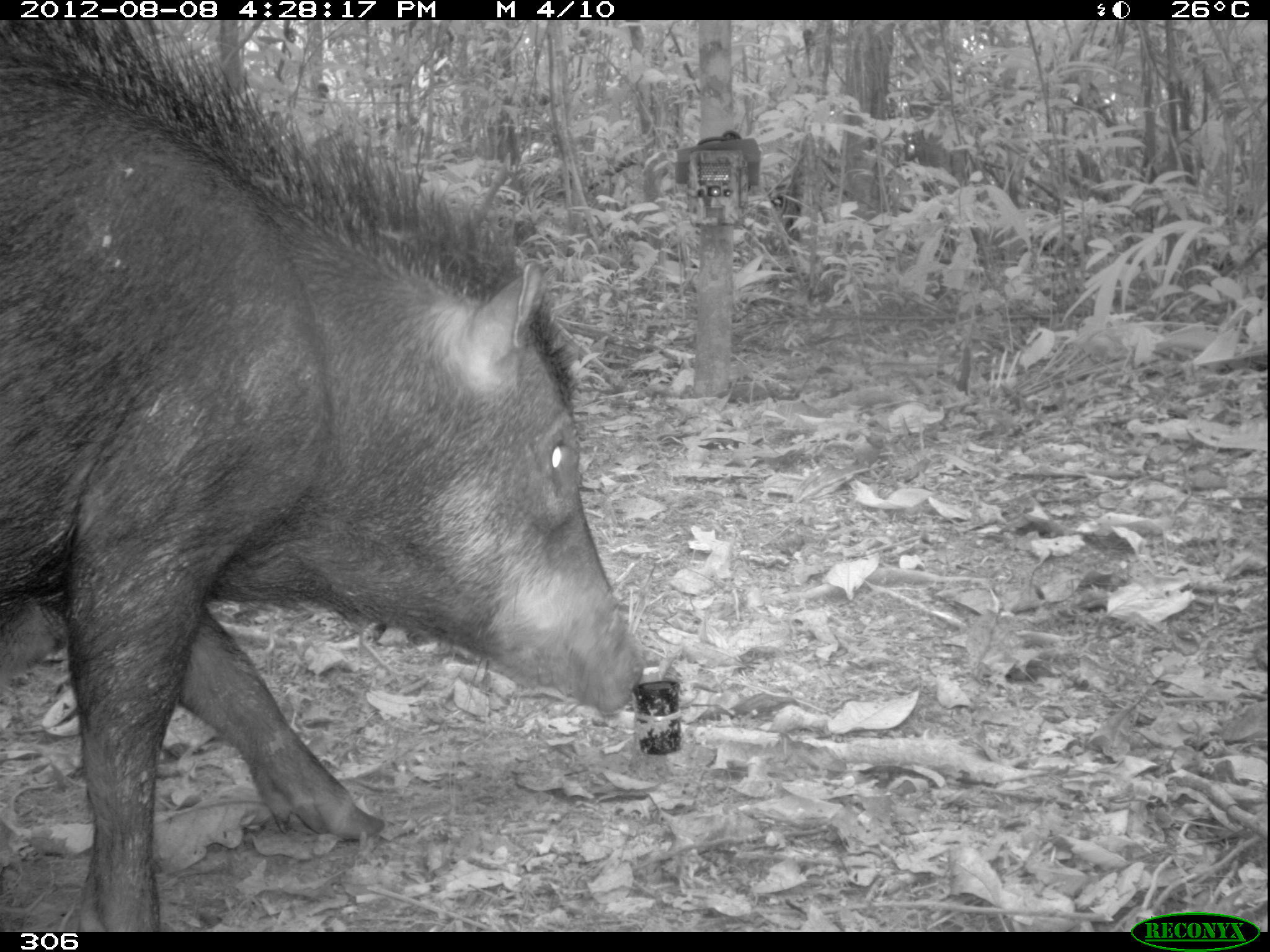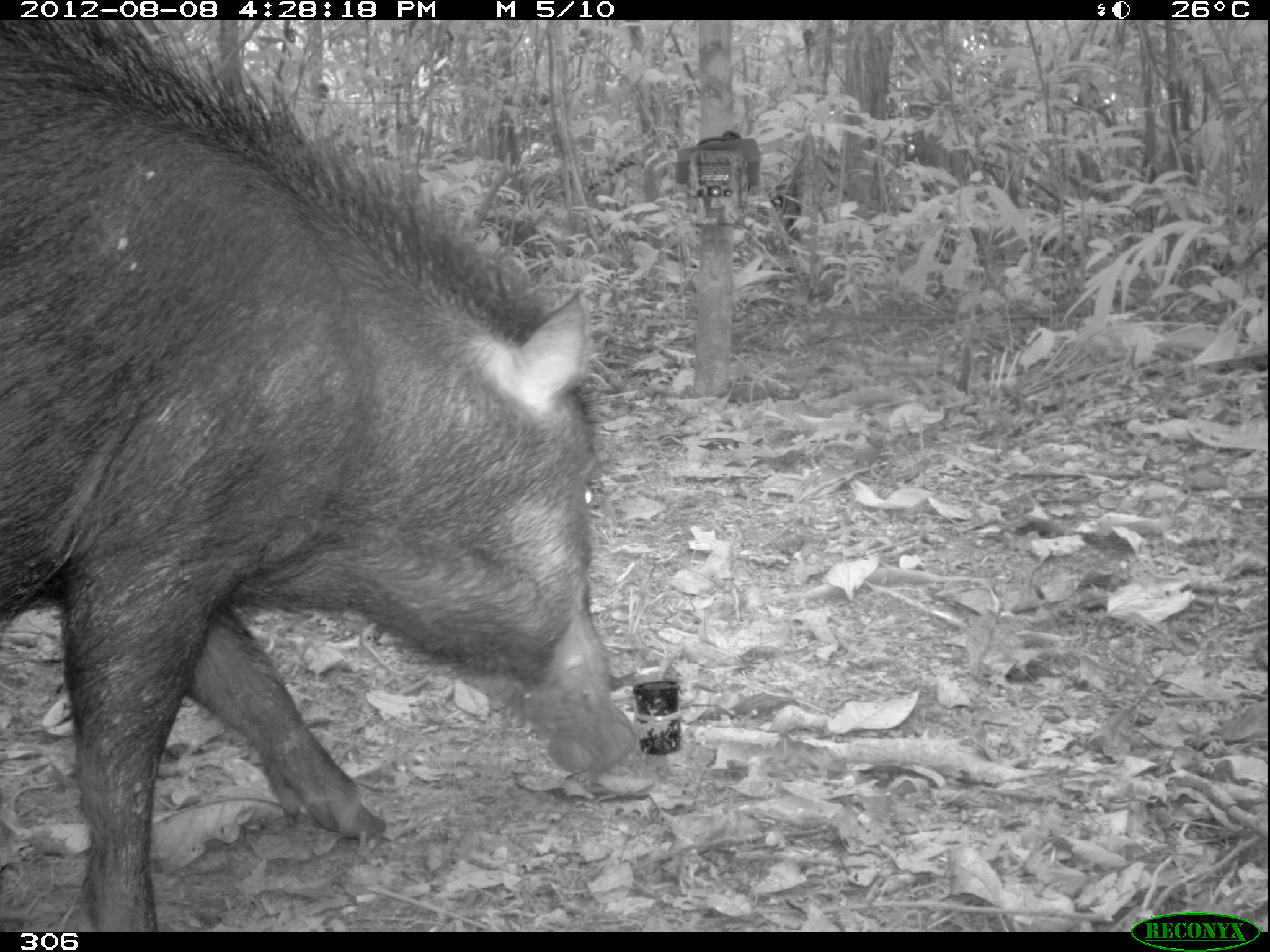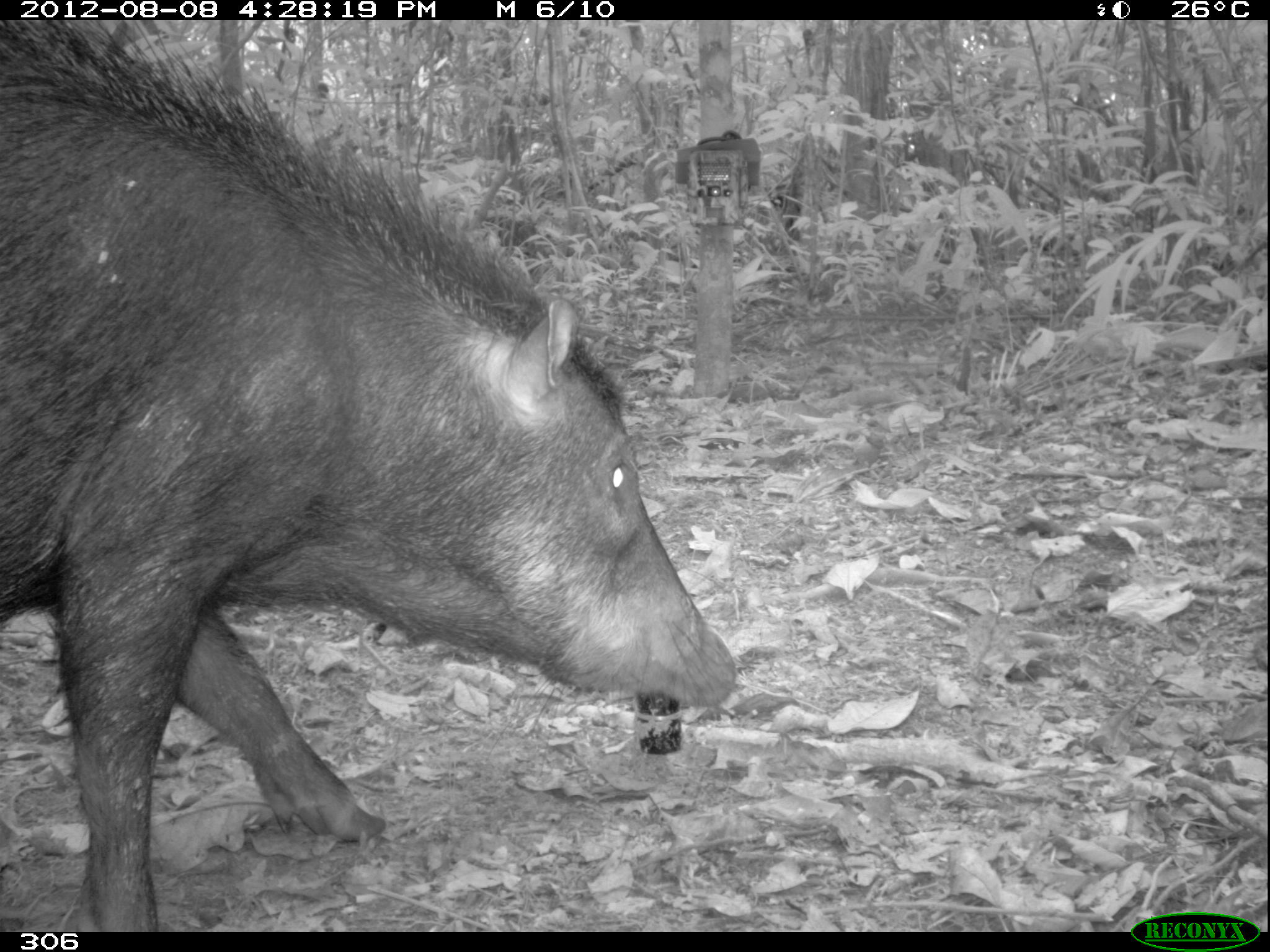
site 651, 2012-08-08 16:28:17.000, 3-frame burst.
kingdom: Animalia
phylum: Chordata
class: Mammalia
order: Artiodactyla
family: Tayassuidae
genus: Tayassu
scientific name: Tayassu pecari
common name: white-lipped peccary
Tayassu pecari (white-lipped peccary).